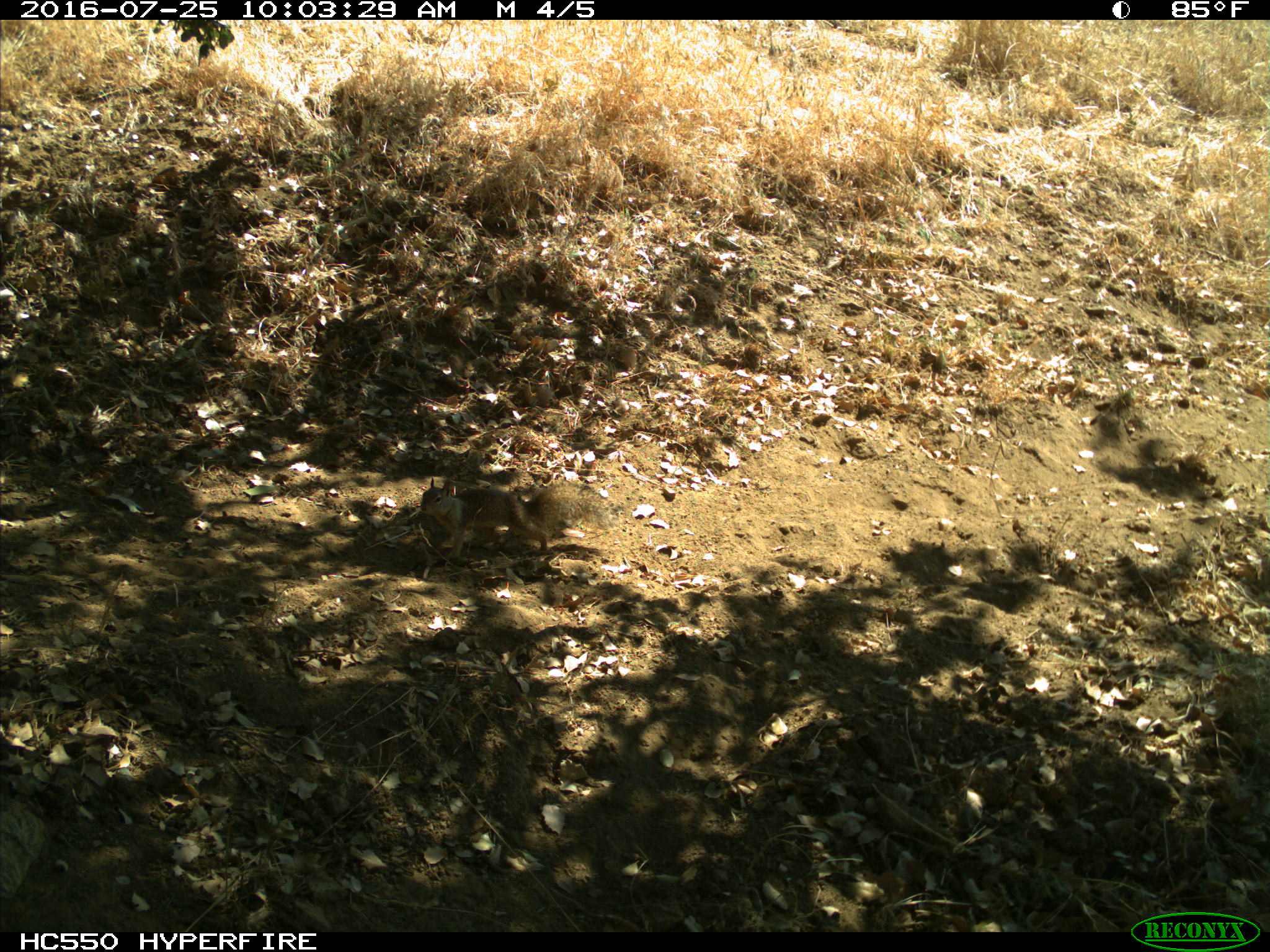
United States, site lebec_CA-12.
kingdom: Animalia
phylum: Chordata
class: Mammalia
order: Rodentia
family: Sciuridae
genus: Otospermophilus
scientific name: Otospermophilus beecheyi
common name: california ground squirrel